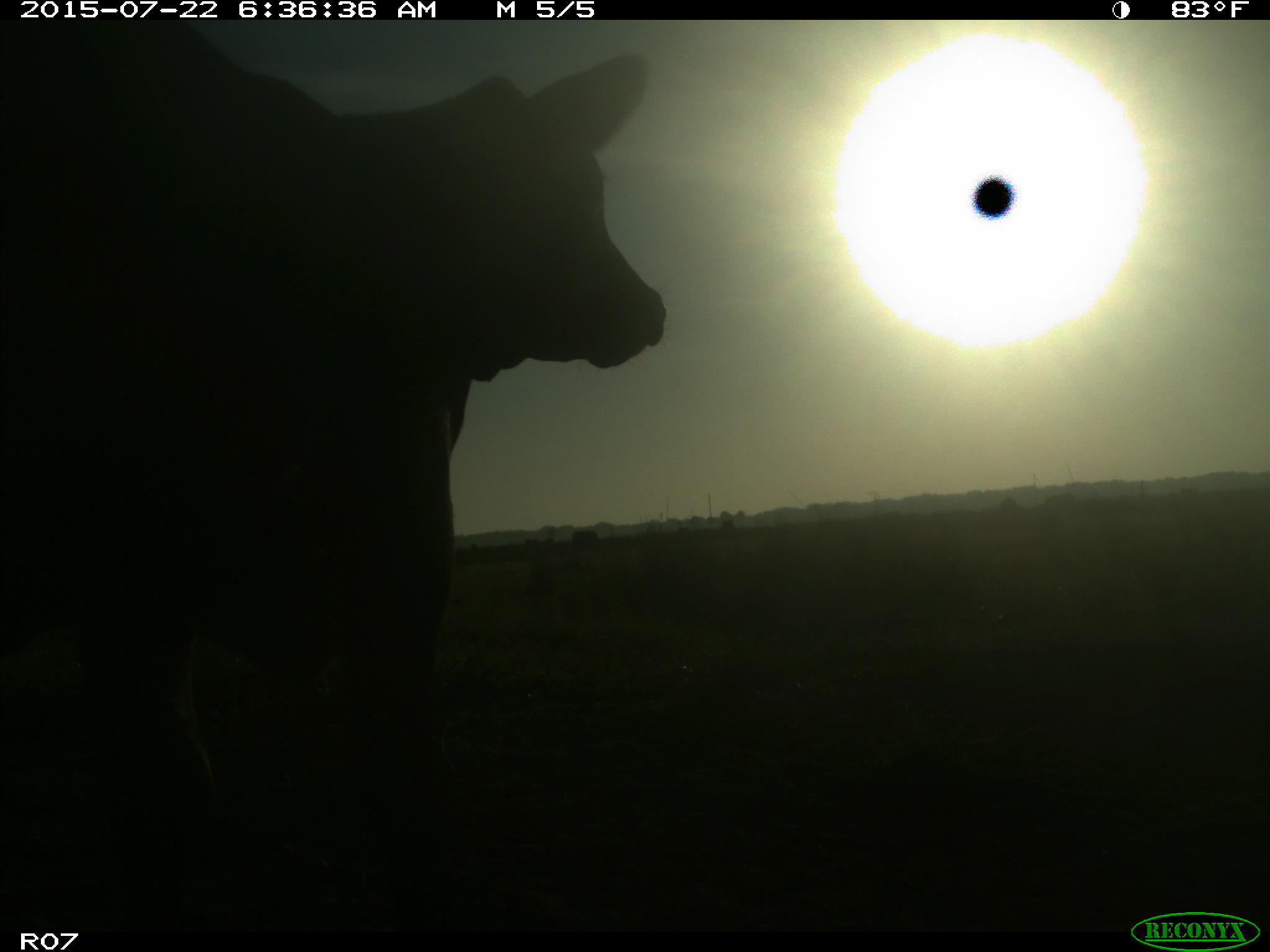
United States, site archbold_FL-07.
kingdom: Animalia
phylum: Chordata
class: Mammalia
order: Artiodactyla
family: Bovidae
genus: Bos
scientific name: Bos taurus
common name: domestic cow